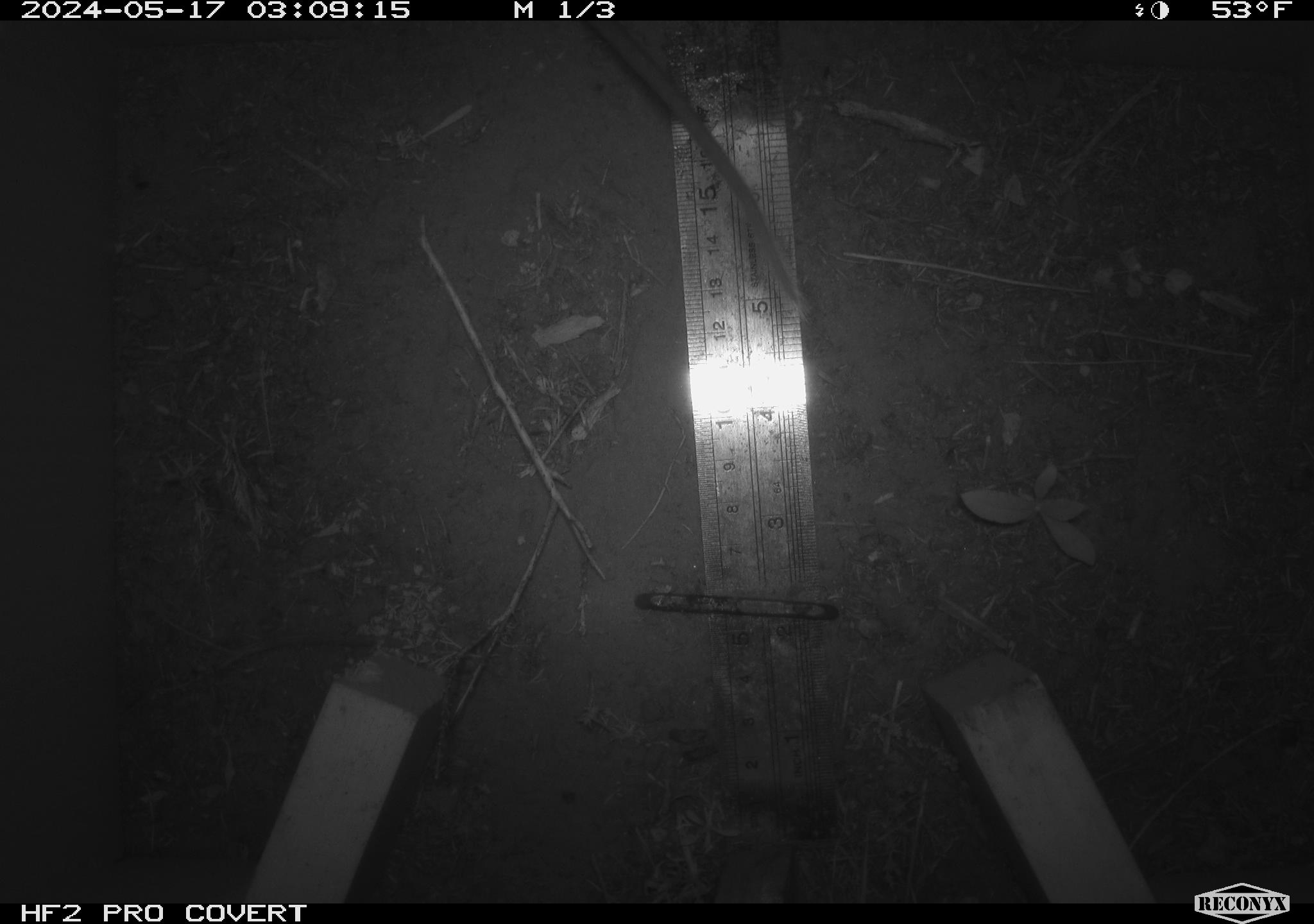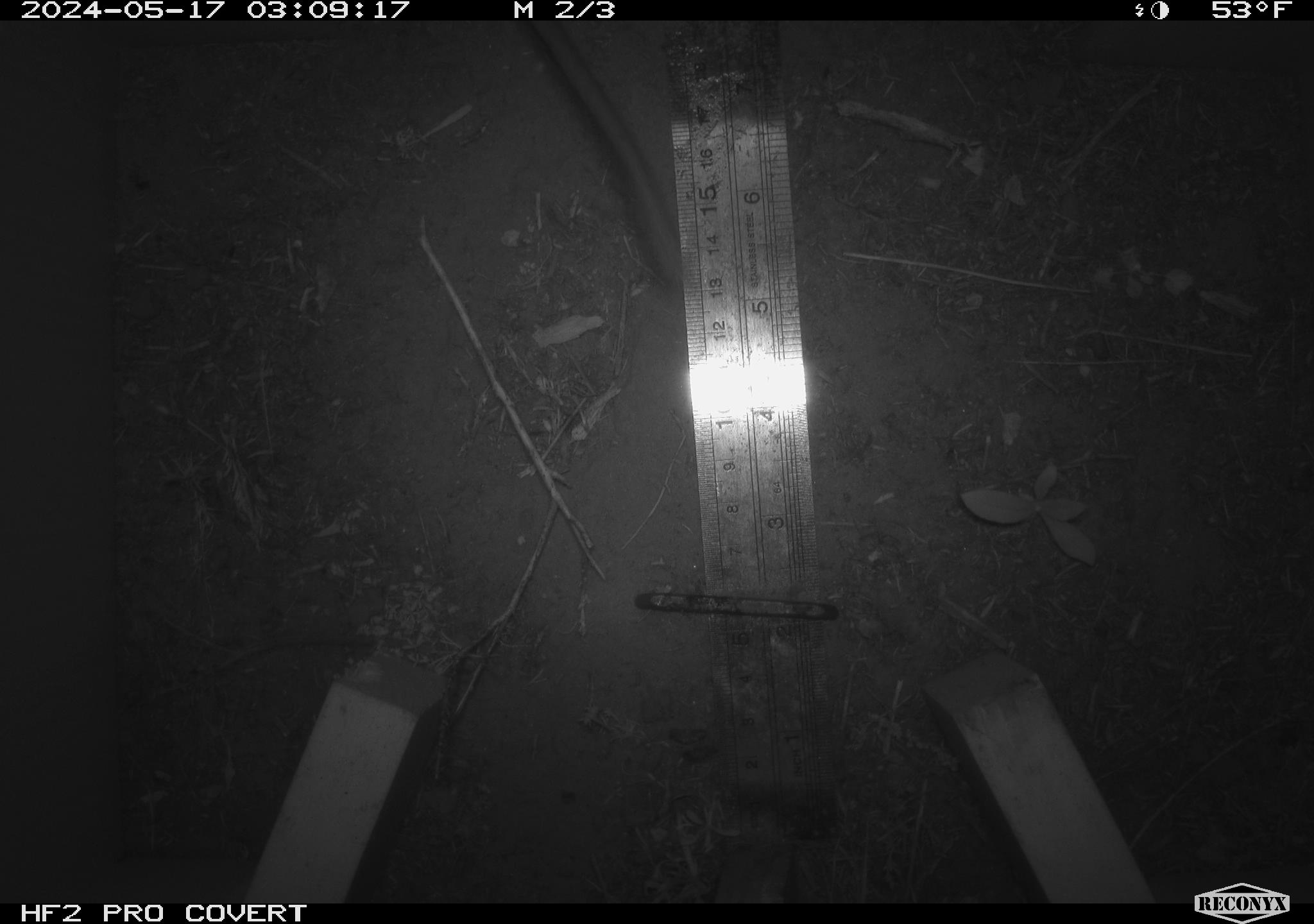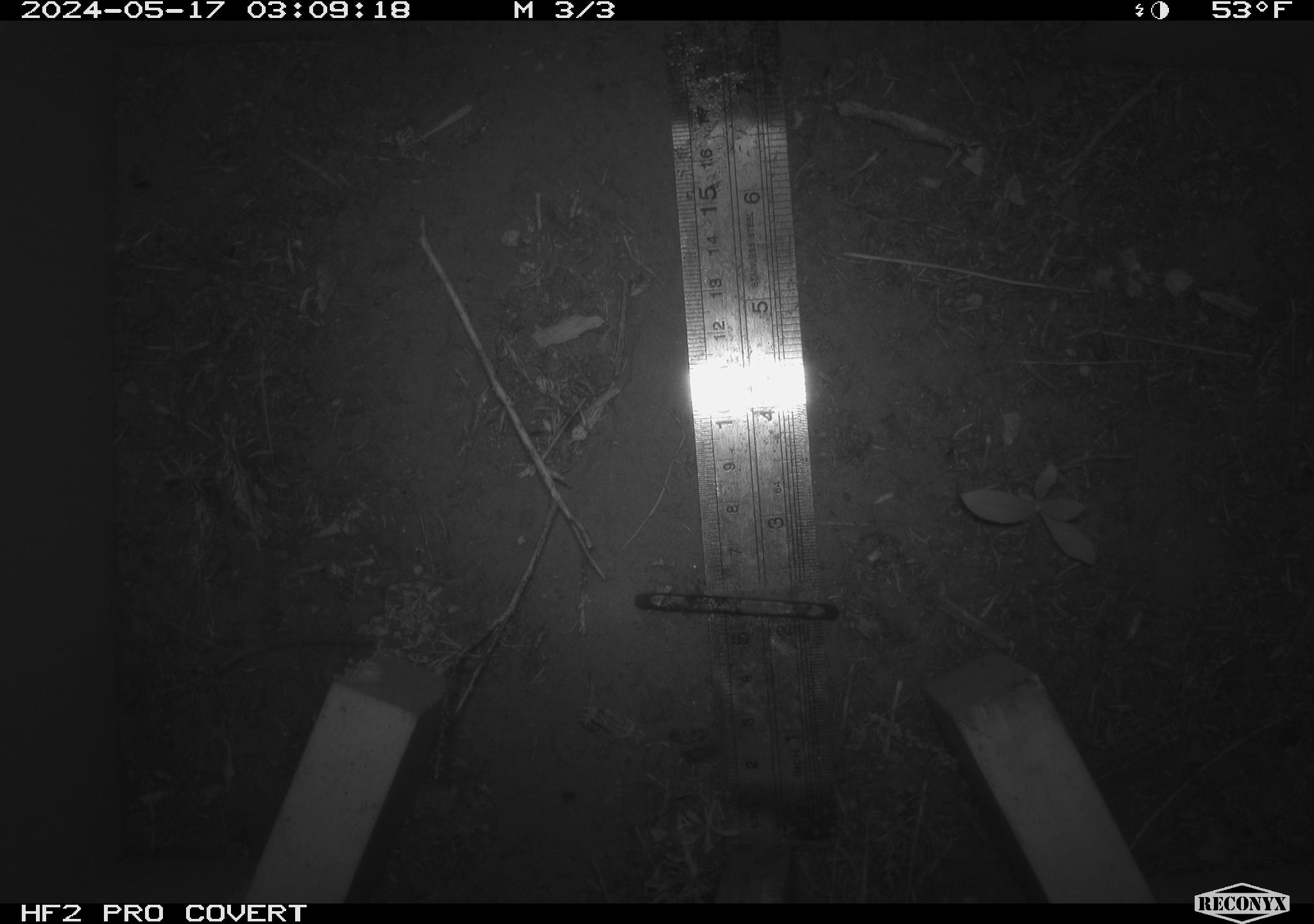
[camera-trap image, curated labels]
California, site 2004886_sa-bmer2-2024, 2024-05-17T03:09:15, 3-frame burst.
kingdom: Animalia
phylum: Chordata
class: Mammalia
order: Rodentia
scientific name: Rodentia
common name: mouse species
Mouse species (Rodentia).